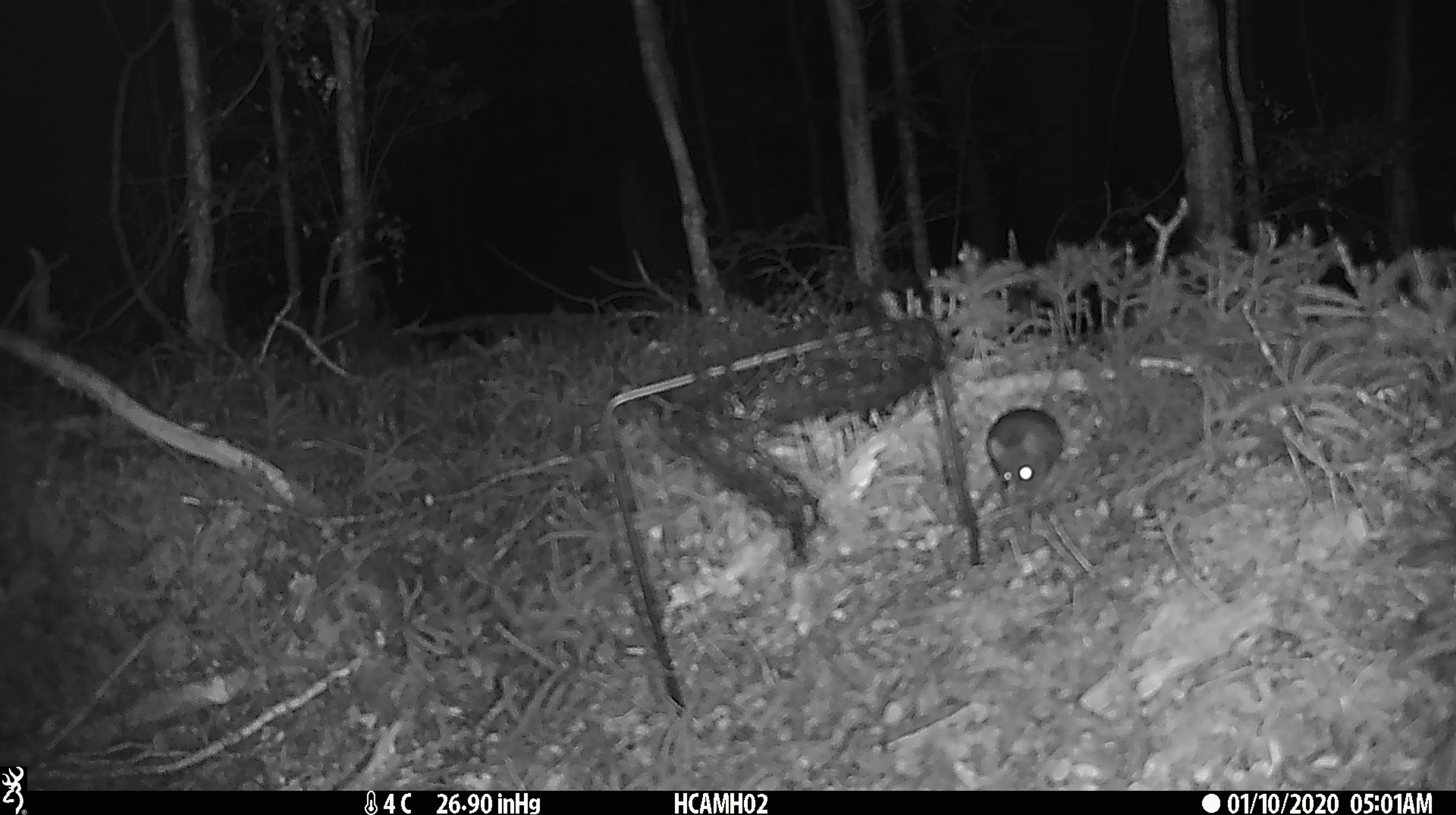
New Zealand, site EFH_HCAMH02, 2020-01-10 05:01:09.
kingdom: Animalia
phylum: Chordata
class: Mammalia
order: Rodentia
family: Muridae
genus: Mus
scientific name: Mus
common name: mouse